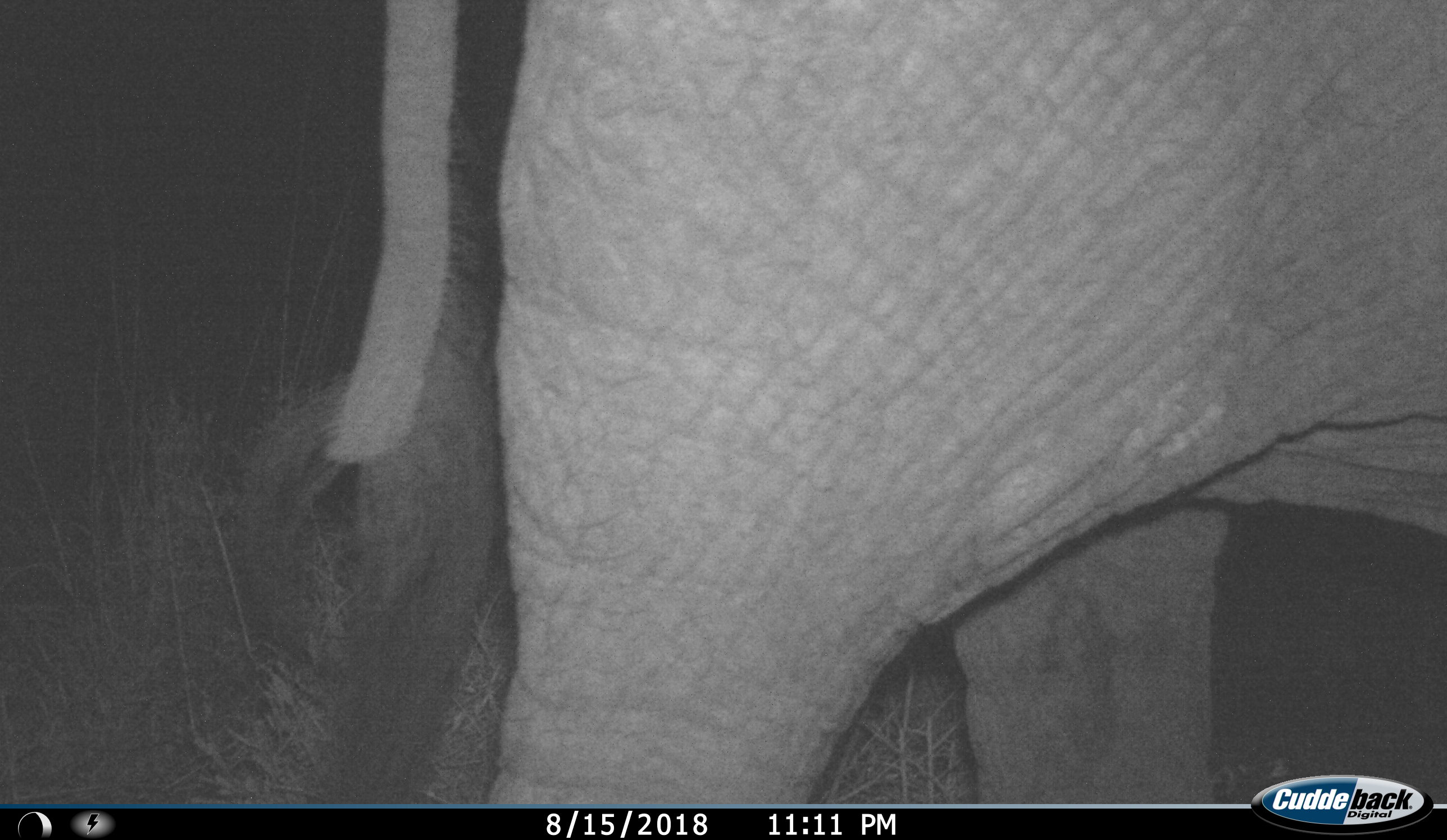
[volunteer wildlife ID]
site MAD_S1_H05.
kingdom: Animalia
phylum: Chordata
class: Mammalia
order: Proboscidea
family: Elephantidae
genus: Loxodonta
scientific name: Loxodonta africana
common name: african bush elephant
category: elephant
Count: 1.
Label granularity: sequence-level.